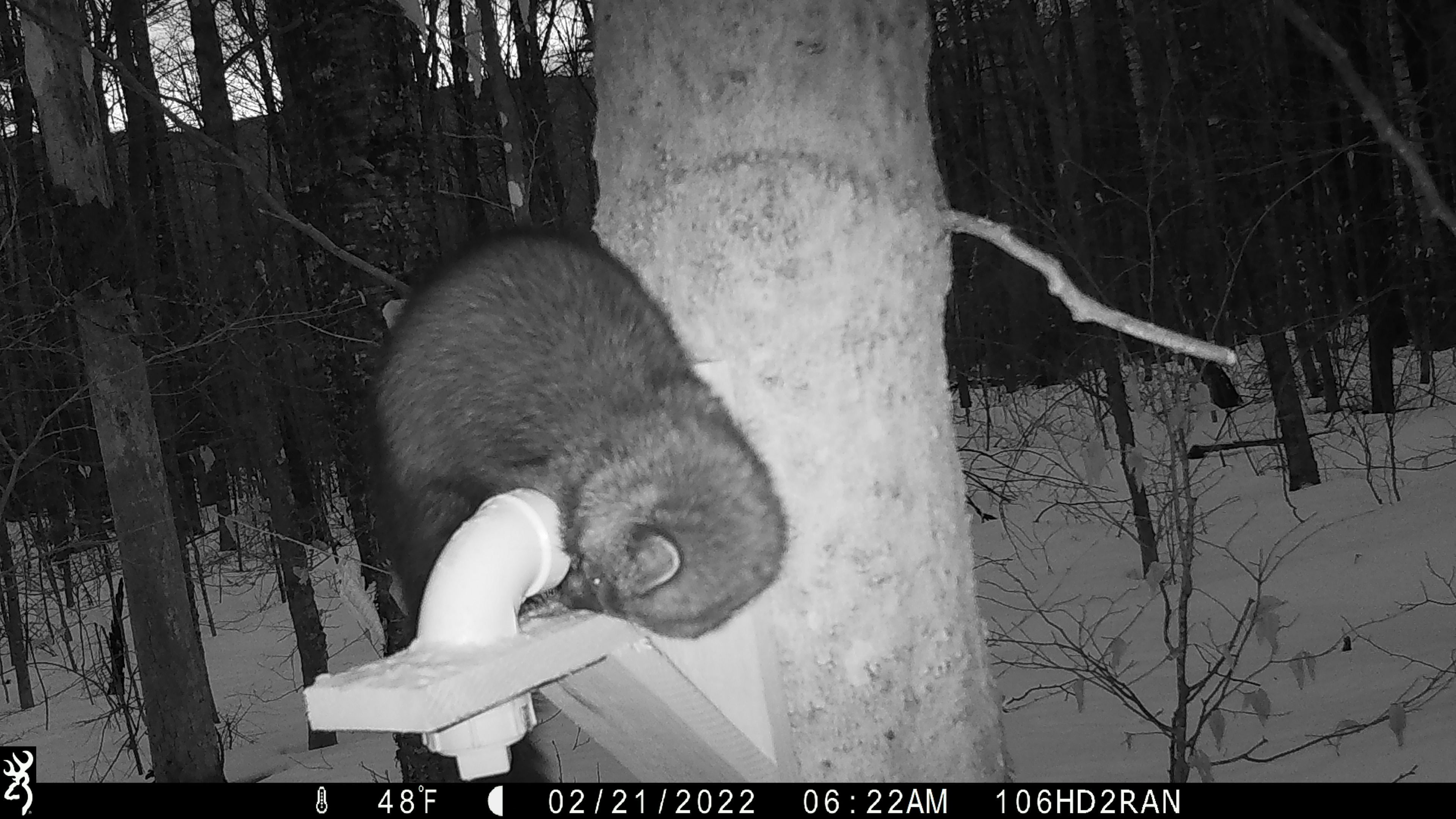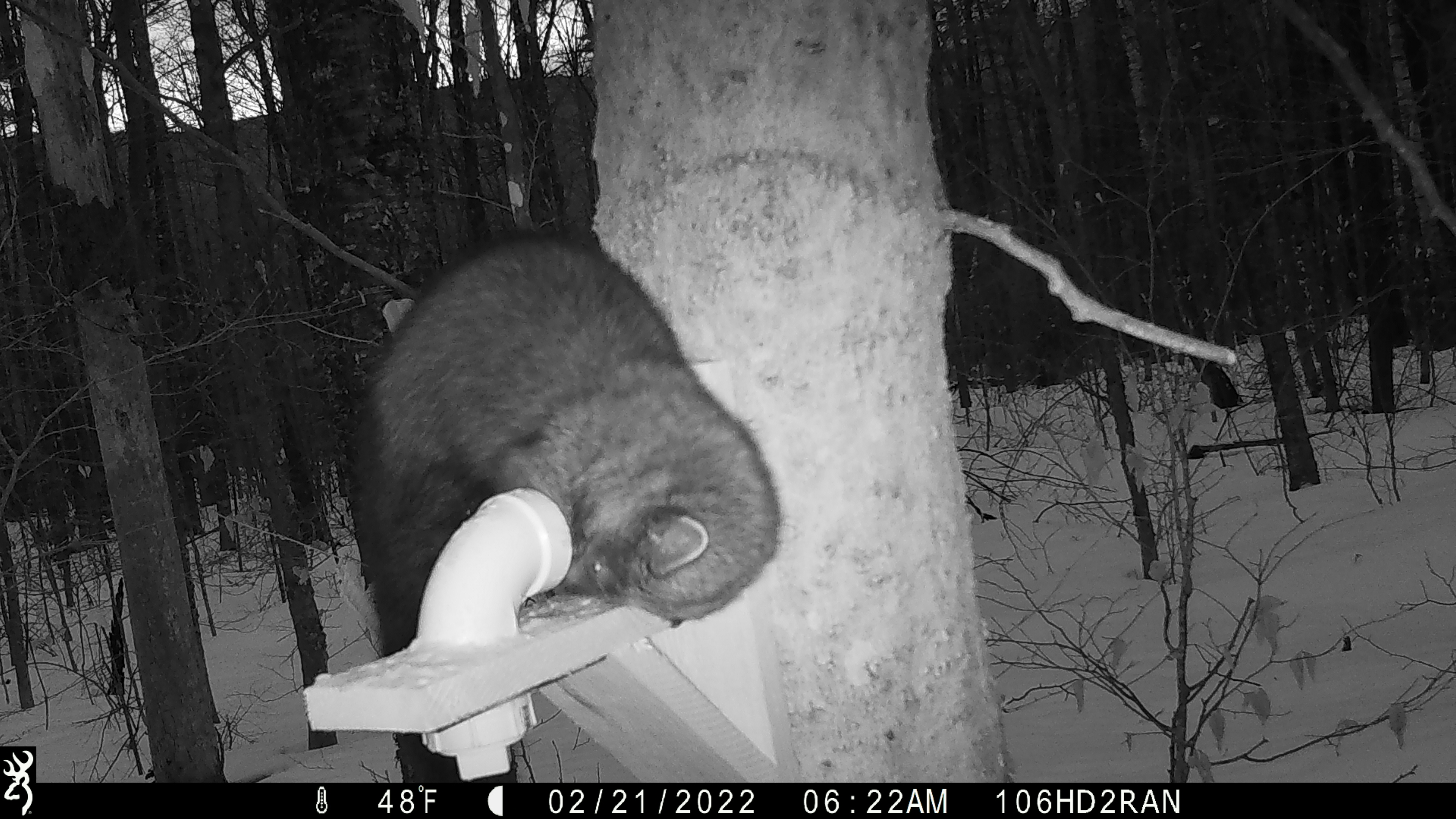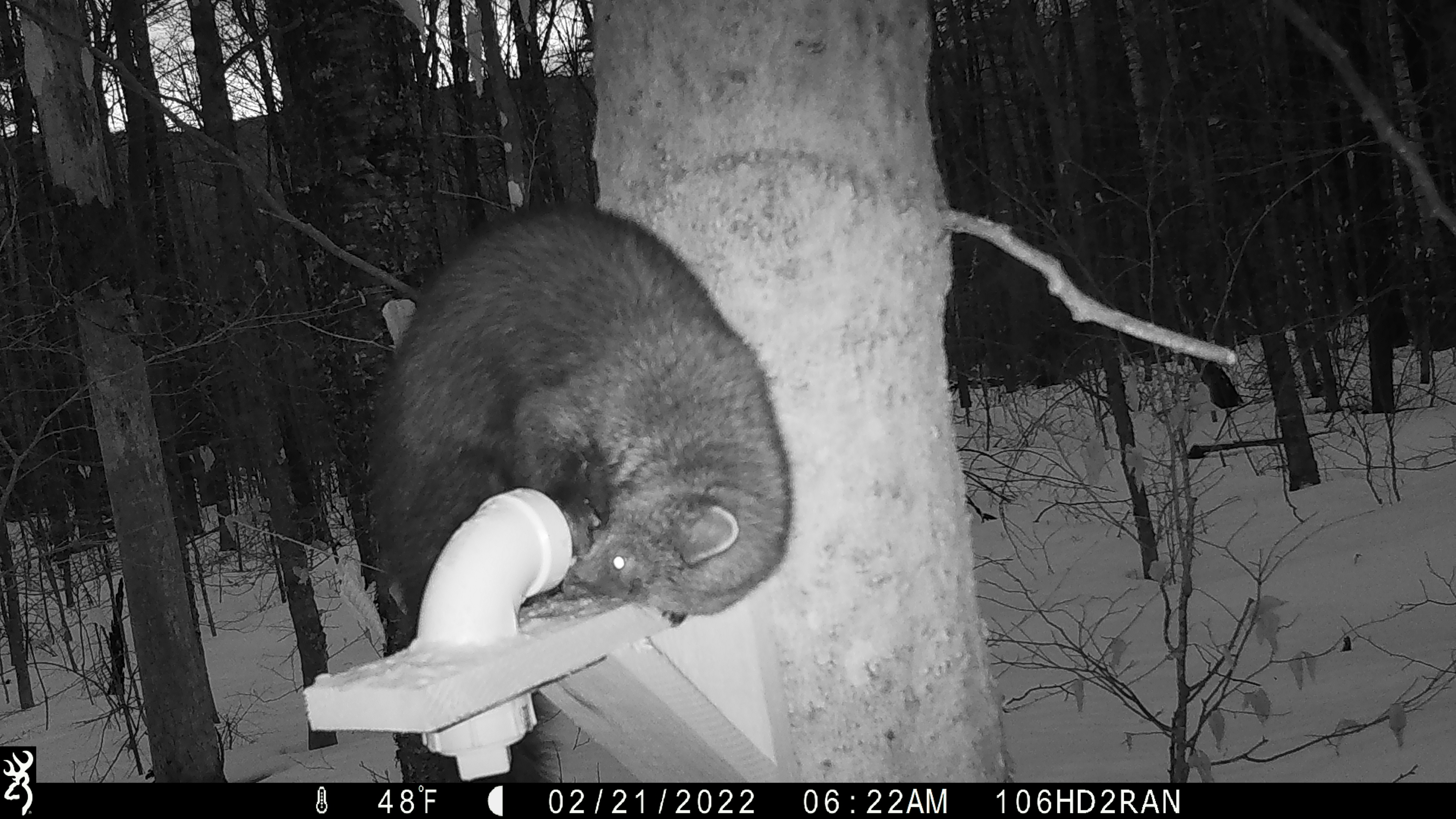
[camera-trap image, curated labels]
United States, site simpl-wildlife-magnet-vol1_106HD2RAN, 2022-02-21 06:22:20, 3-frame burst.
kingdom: Animalia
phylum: Chordata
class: Mammalia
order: Carnivora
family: Mustelidae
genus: Pekania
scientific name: Pekania pennanti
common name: fisher